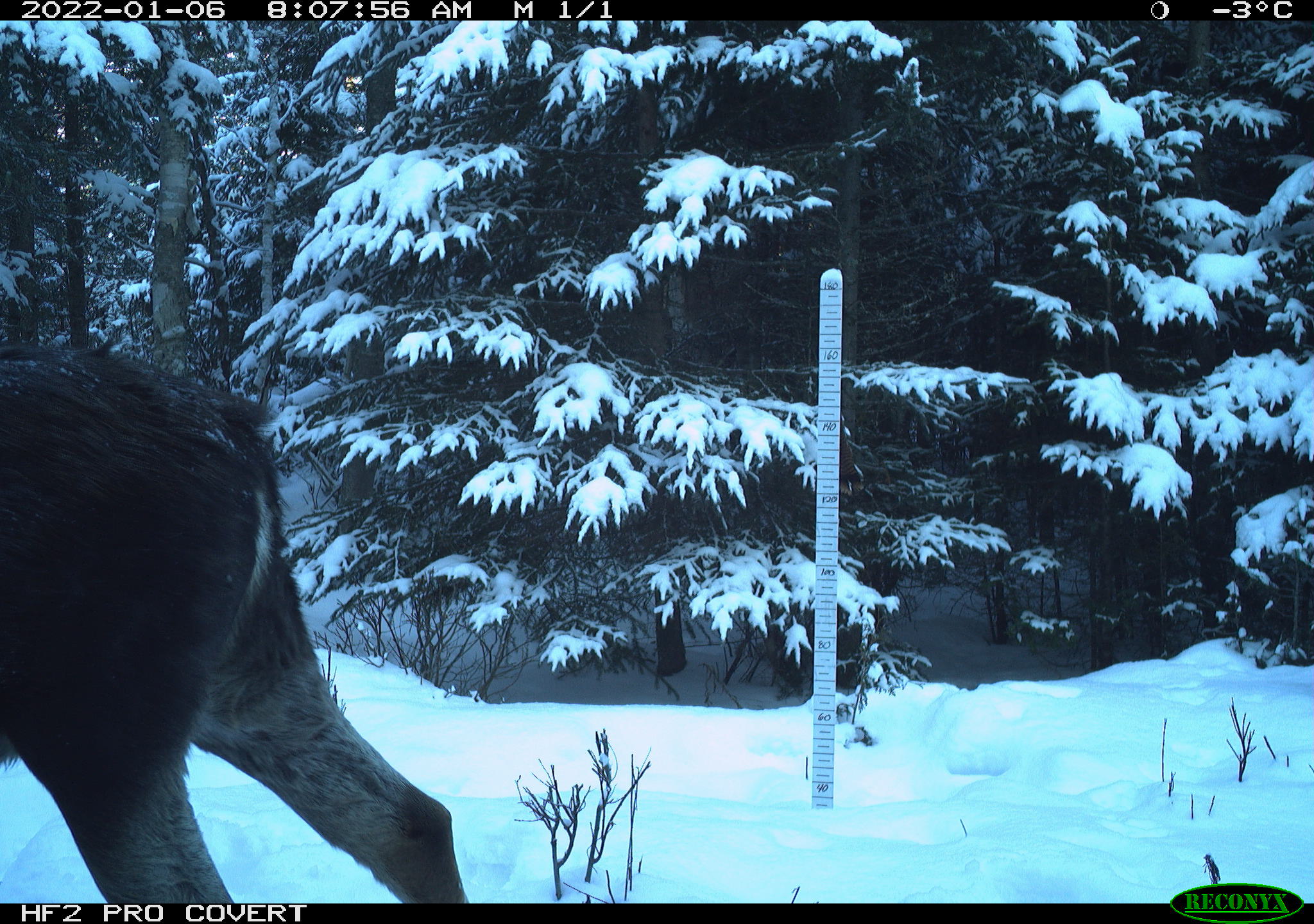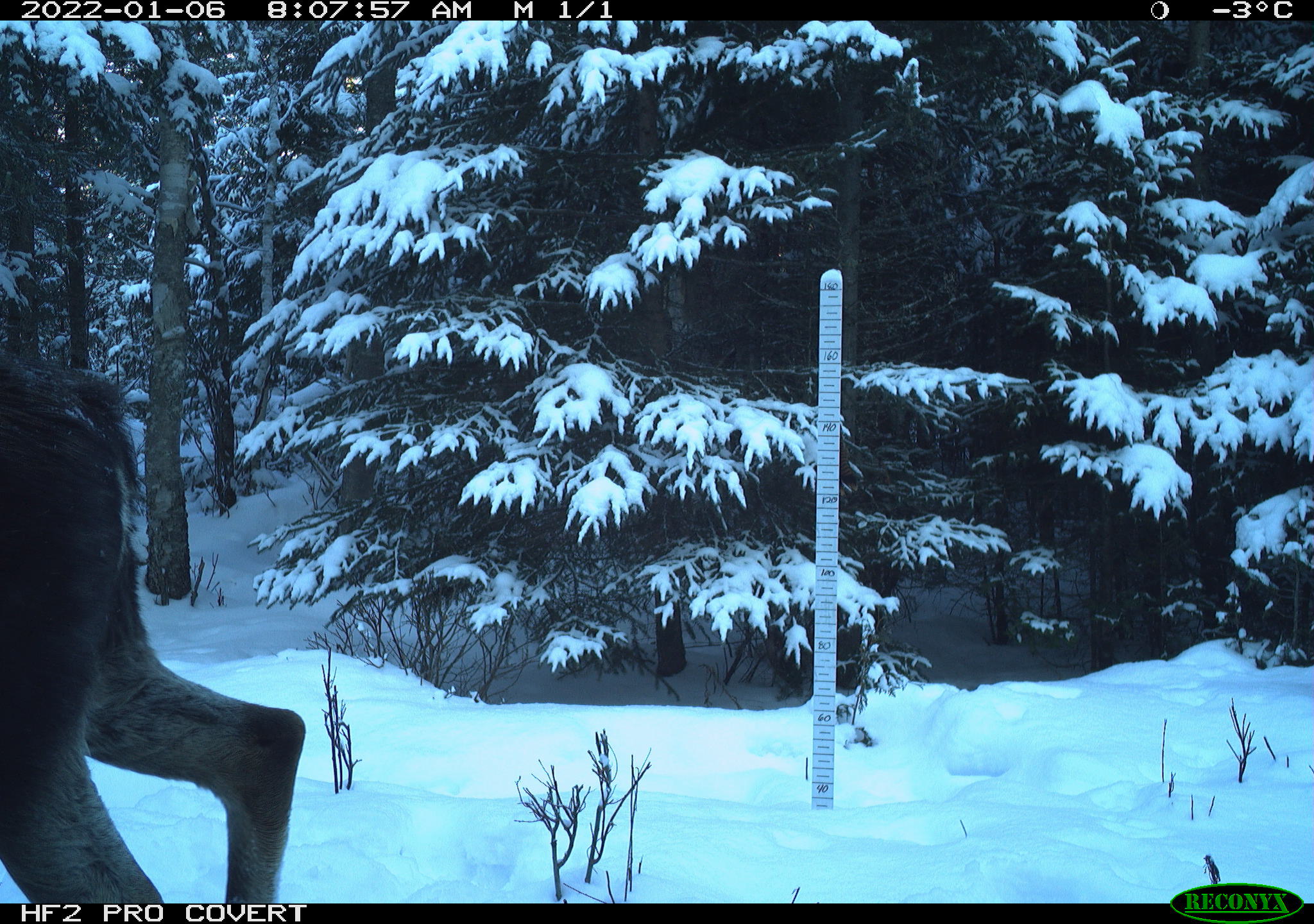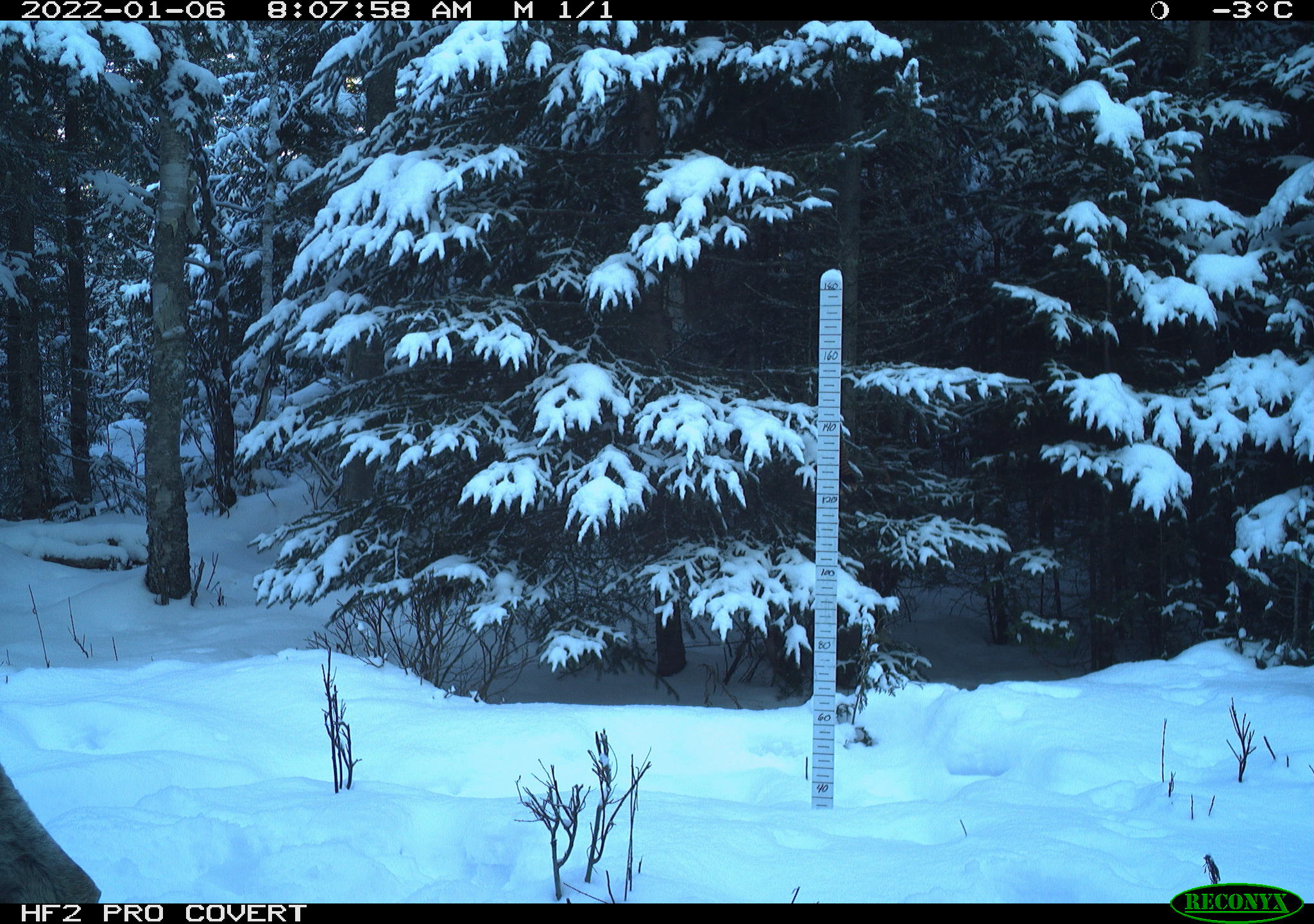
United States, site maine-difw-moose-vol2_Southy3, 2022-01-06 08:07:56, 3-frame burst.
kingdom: Animalia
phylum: Chordata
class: Mammalia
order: Artiodactyla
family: Cervidae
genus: Alces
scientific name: Alces alces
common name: moose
Moose (Alces alces).